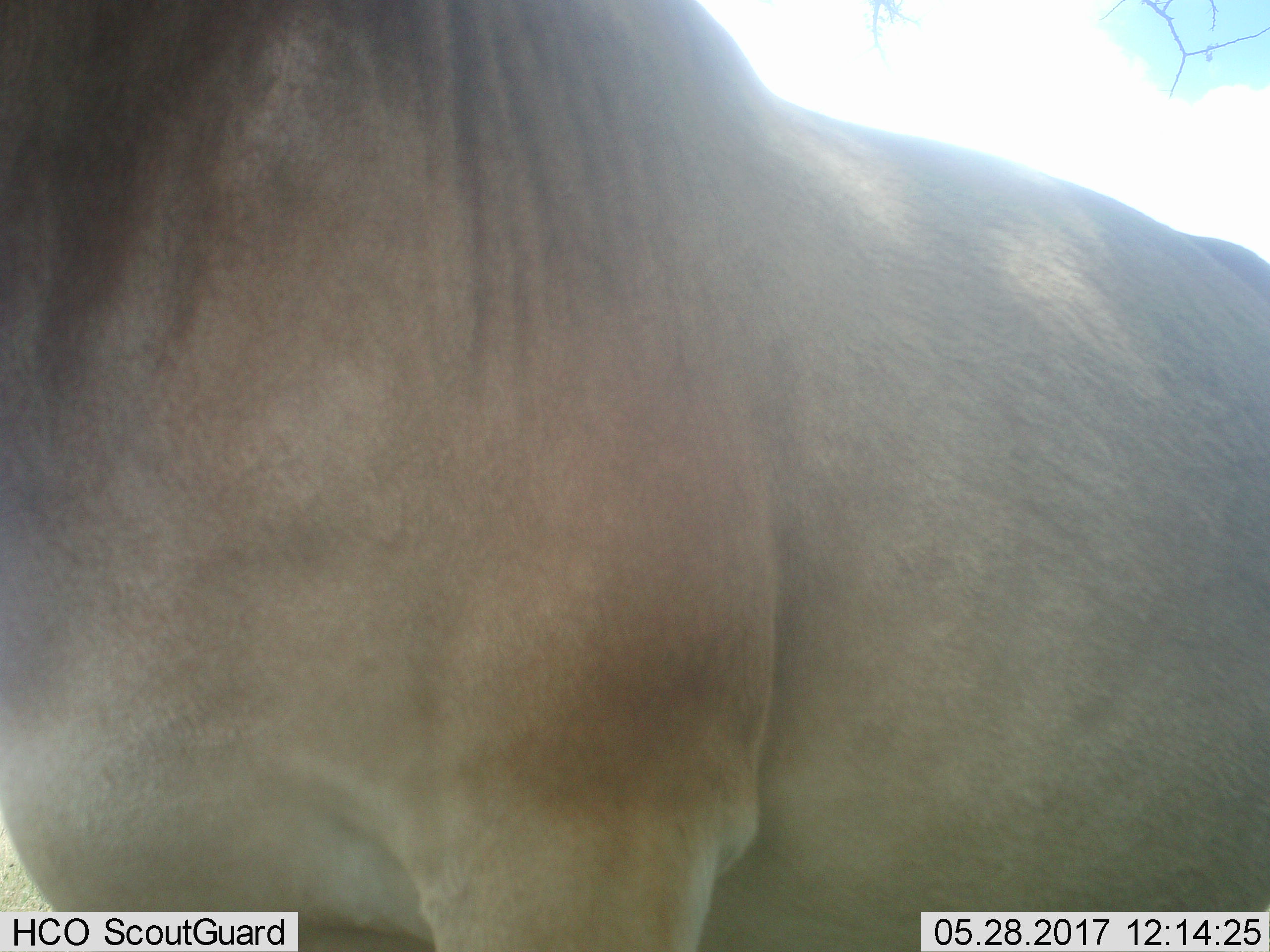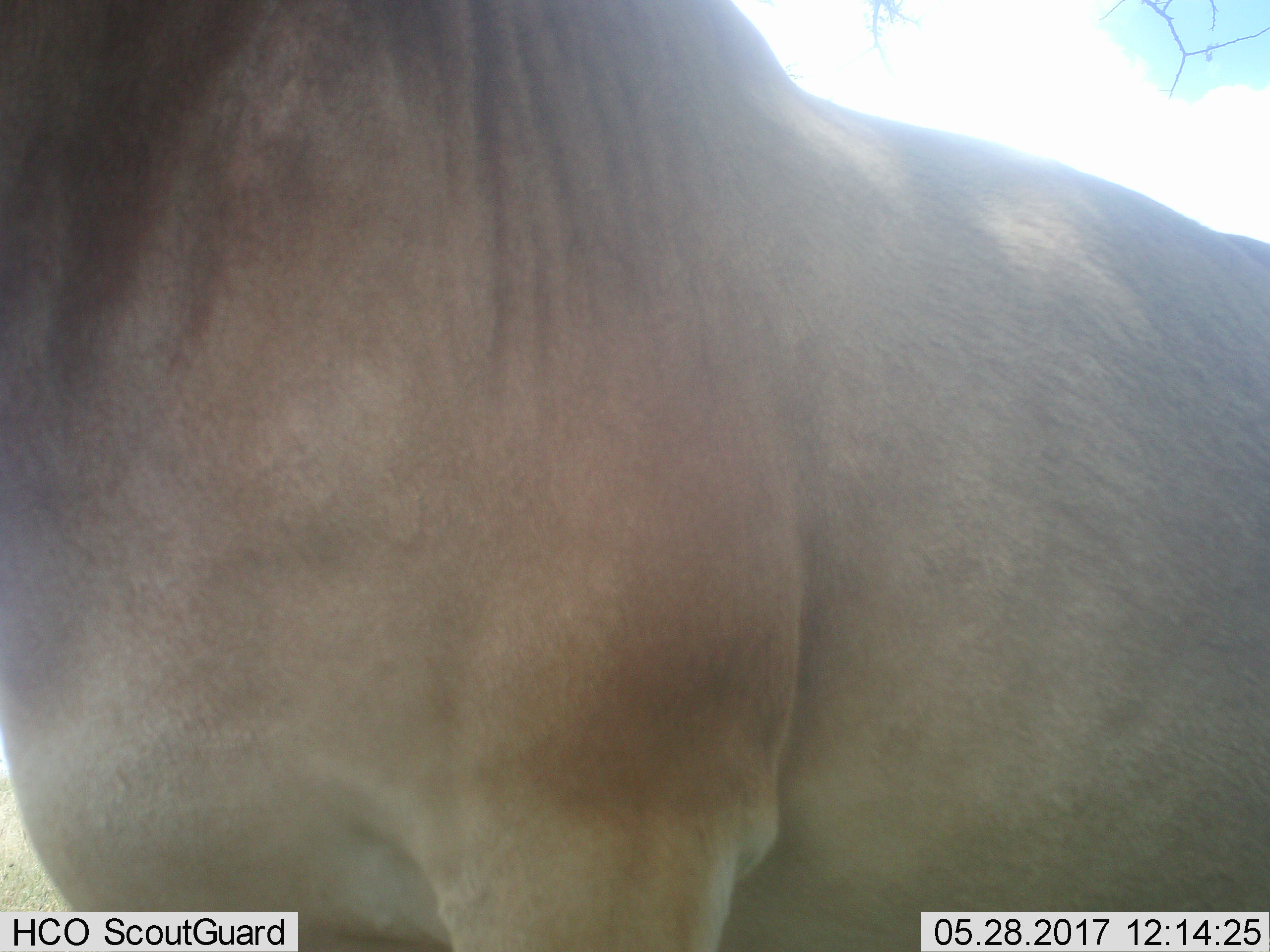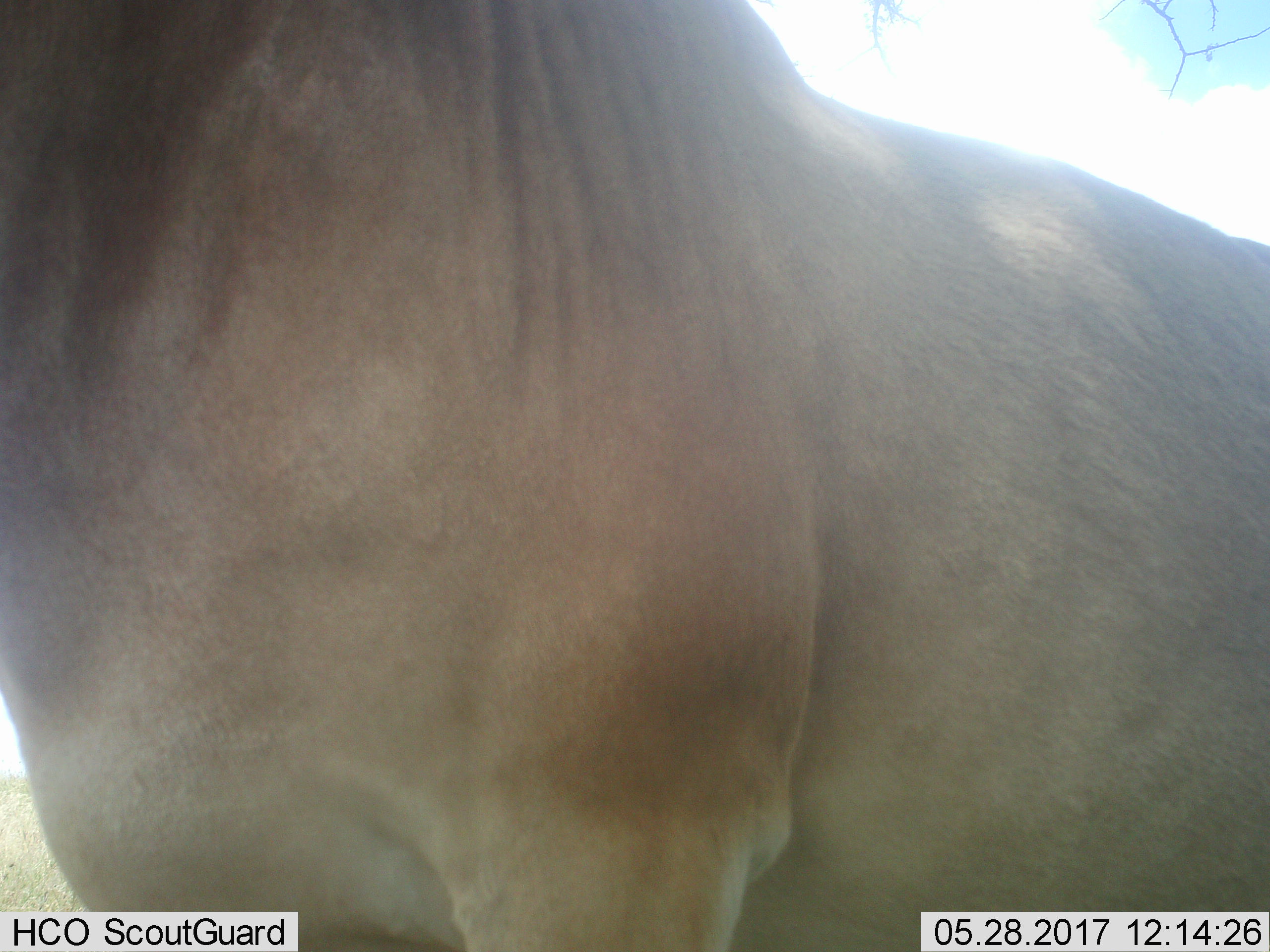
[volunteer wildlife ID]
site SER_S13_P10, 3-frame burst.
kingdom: Animalia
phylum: Chordata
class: Mammalia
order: Artiodactyla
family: Bovidae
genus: Alcelaphus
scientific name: Alcelaphus buselaphus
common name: hartebeest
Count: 1.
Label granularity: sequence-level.